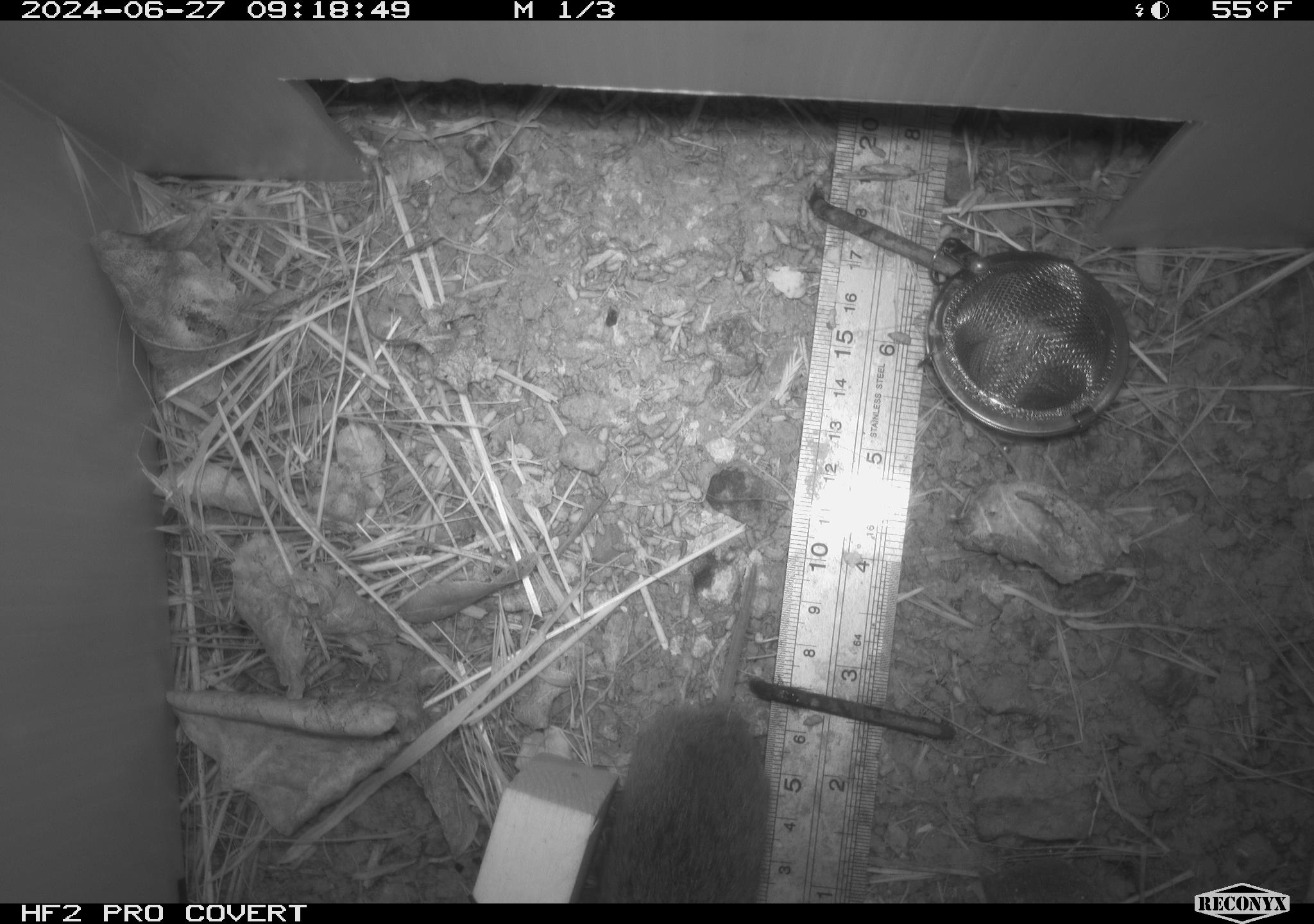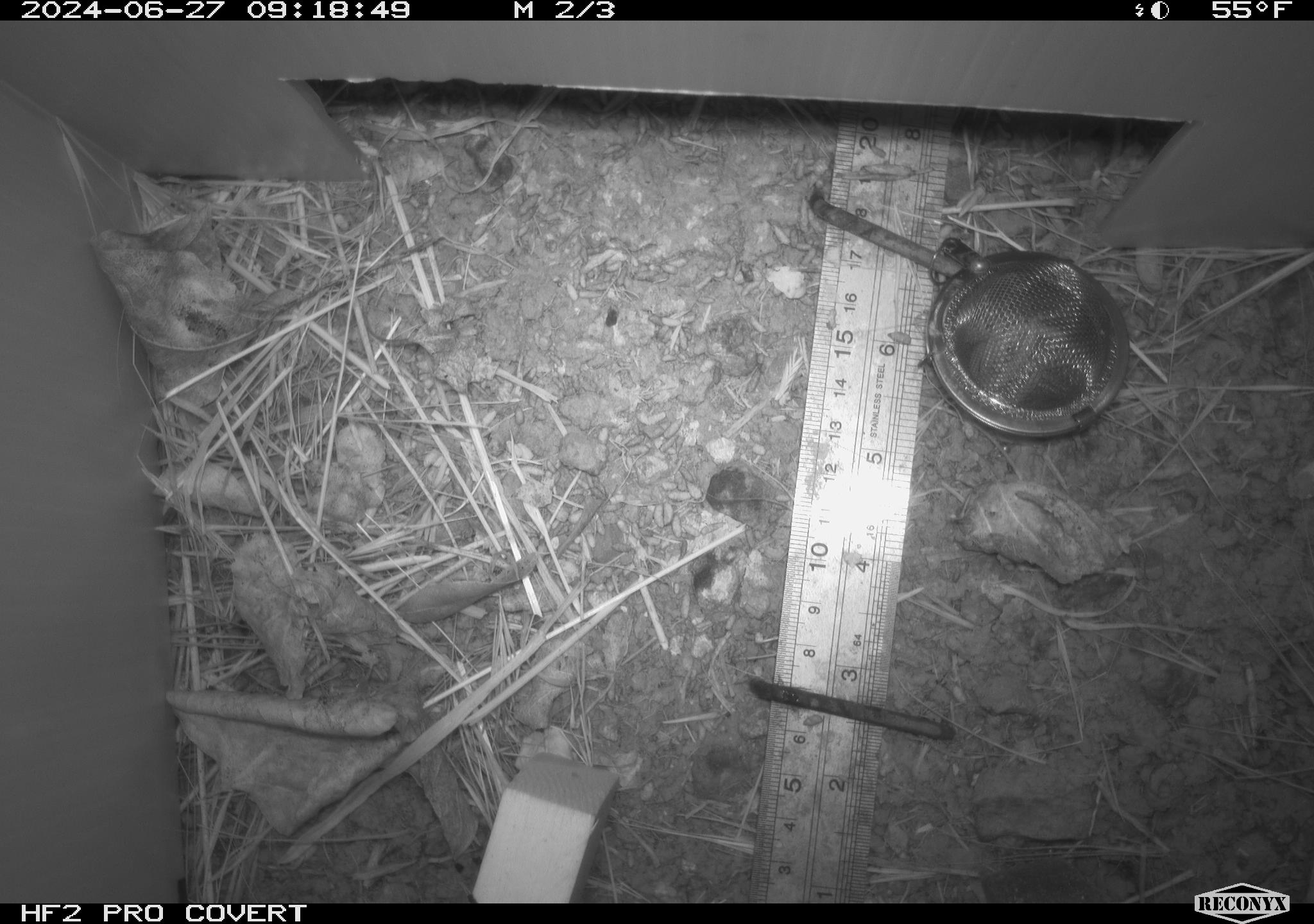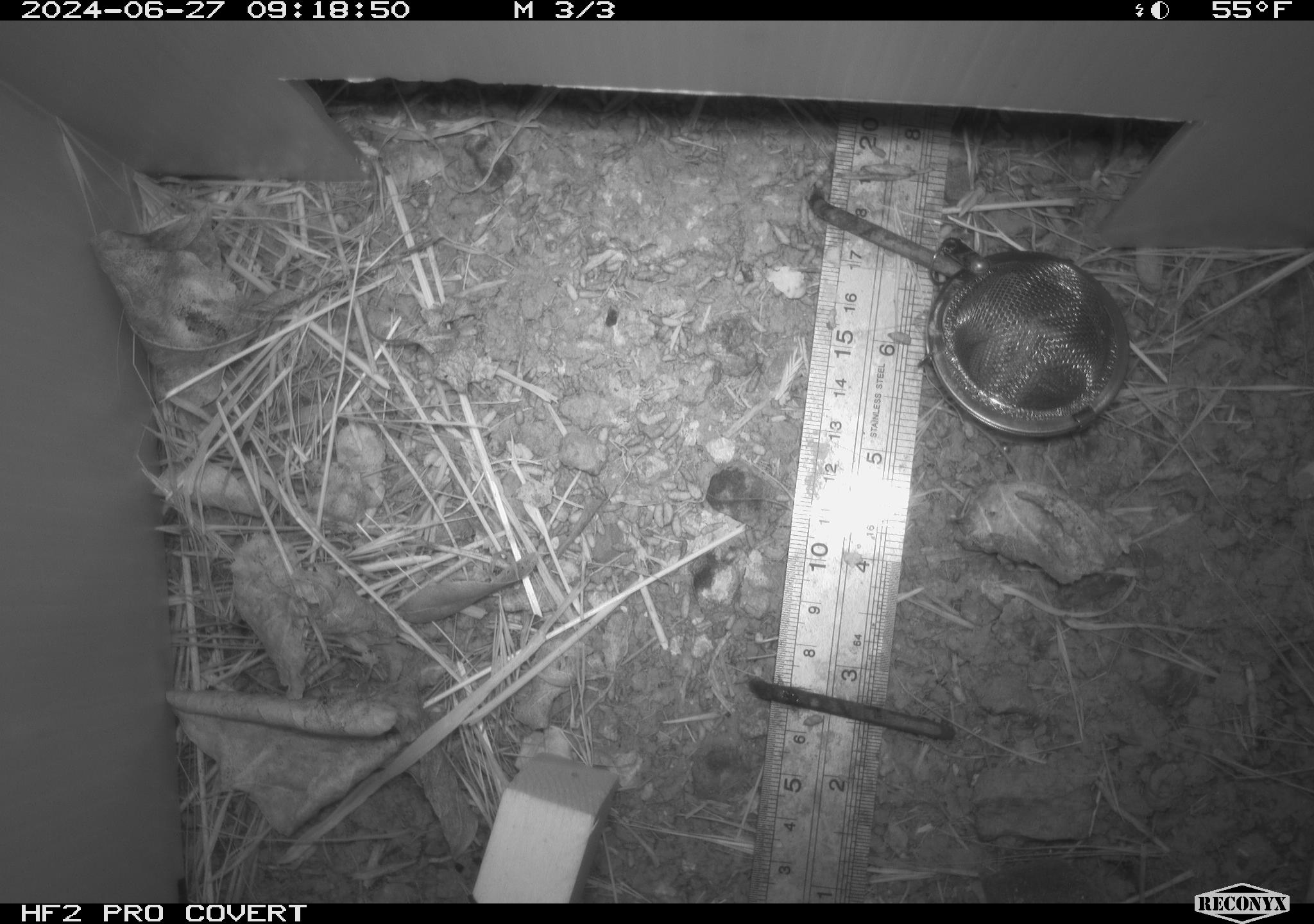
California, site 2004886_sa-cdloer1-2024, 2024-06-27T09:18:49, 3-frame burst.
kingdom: Animalia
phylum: Chordata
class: Mammalia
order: Rodentia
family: Cricetidae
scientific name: Arvicolinae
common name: voles, lemmings, and muskrats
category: arvicolinae subfamily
Arvicolinae subfamily (voles, lemmings, and muskrats) (Arvicolinae).